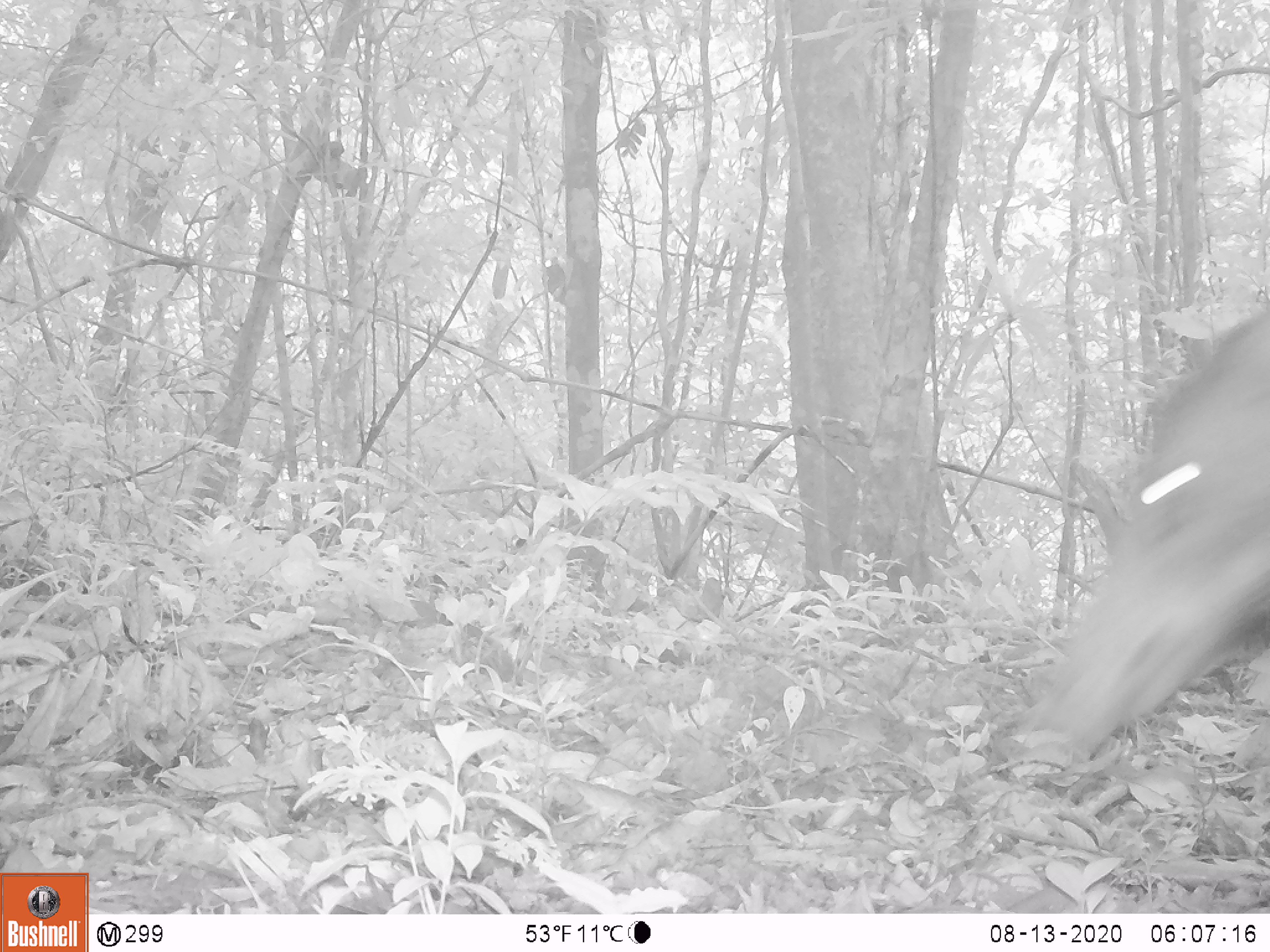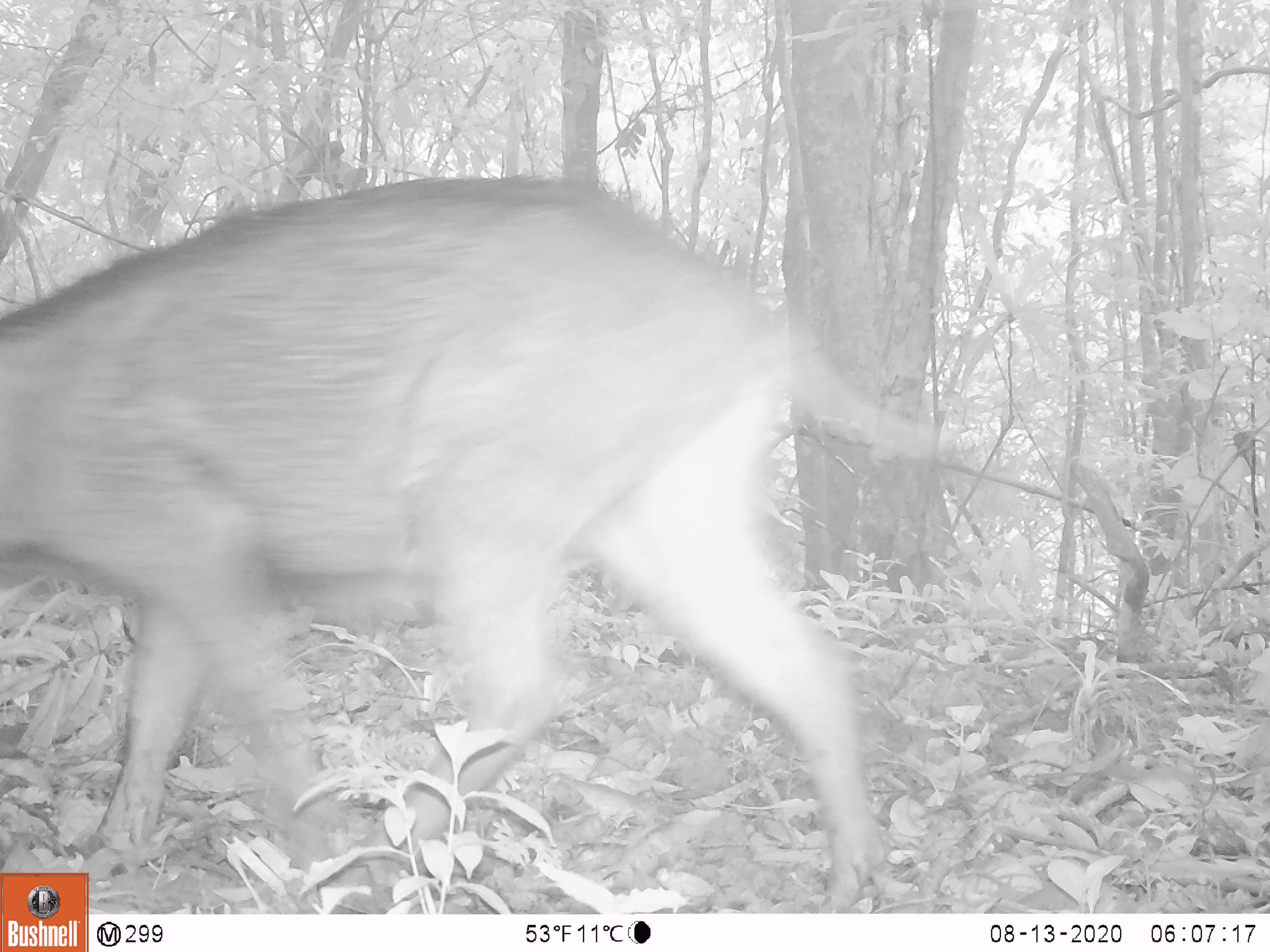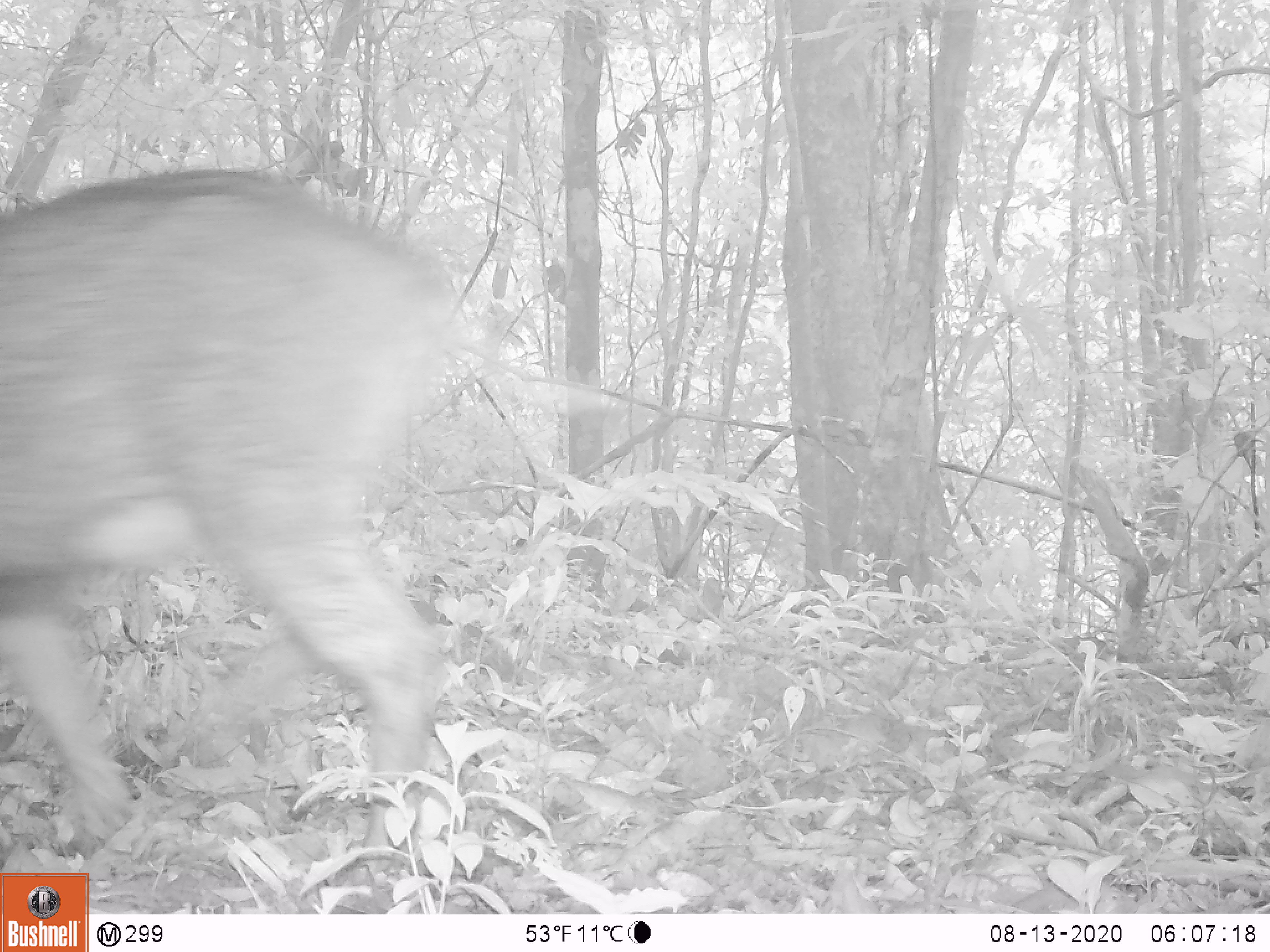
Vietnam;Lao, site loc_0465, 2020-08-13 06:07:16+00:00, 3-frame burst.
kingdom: Animalia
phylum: Chordata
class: Mammalia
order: Artiodactyla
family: Suidae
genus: Sus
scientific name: Sus scrofa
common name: eurasian wild pig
Eurasian wild pig (Sus scrofa). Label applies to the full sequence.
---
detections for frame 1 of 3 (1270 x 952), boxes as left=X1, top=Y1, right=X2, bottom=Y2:
eurasian wild pig: left=1026, top=298, right=1269, bottom=755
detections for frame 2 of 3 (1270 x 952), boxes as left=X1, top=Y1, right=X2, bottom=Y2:
eurasian wild pig: left=0, top=172, right=954, bottom=914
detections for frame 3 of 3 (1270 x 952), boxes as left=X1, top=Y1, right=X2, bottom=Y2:
eurasian wild pig: left=0, top=165, right=486, bottom=880